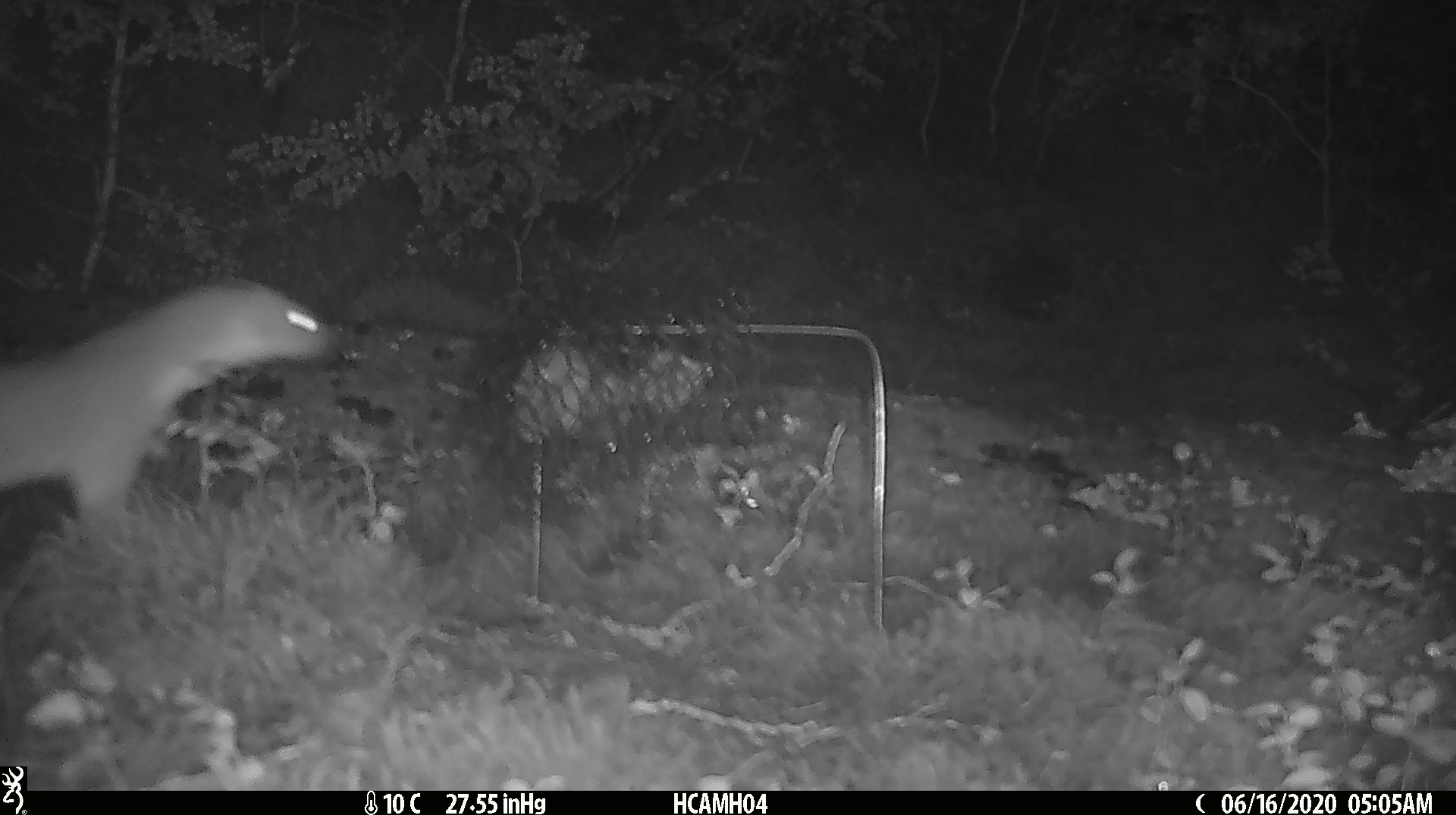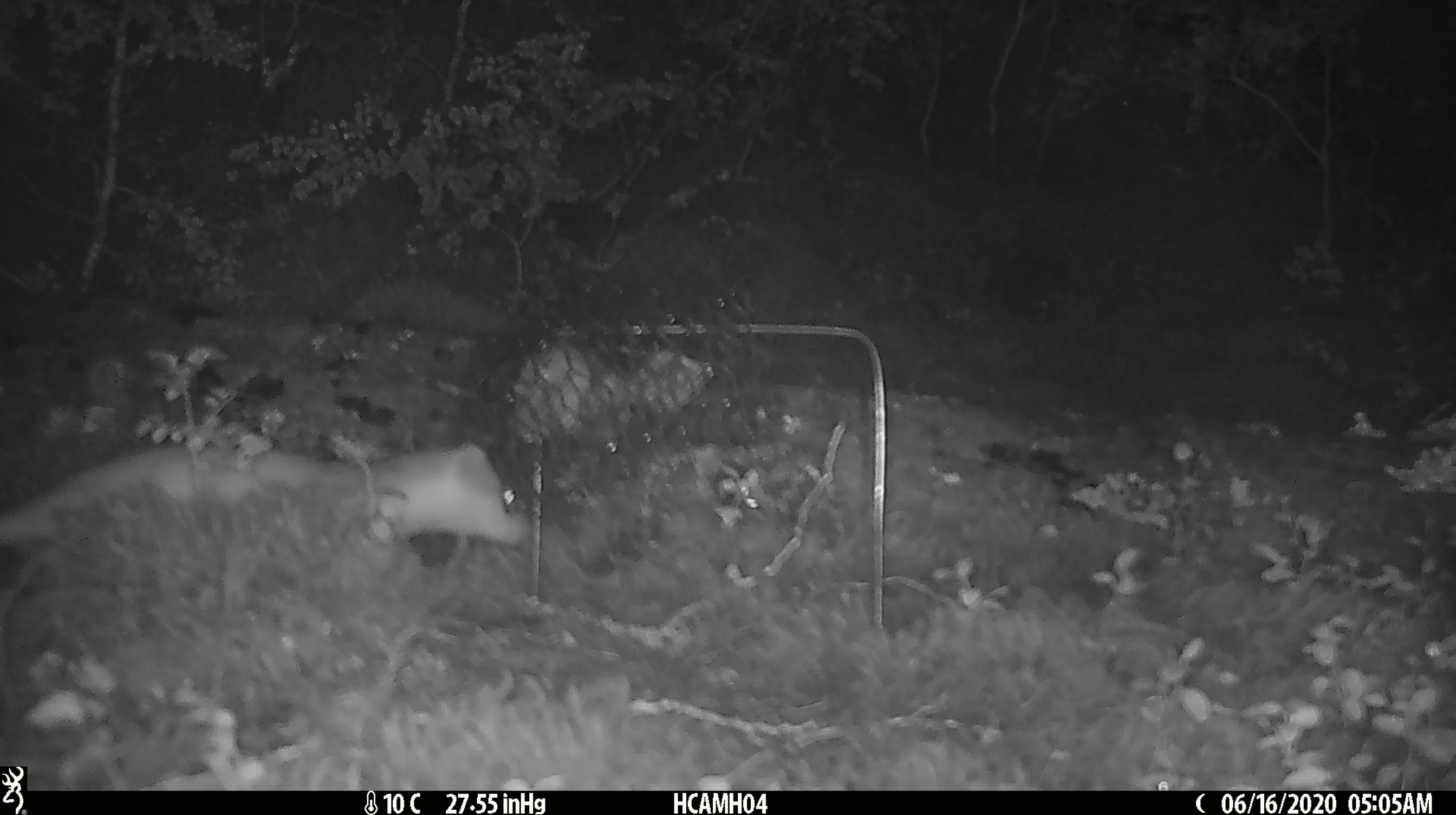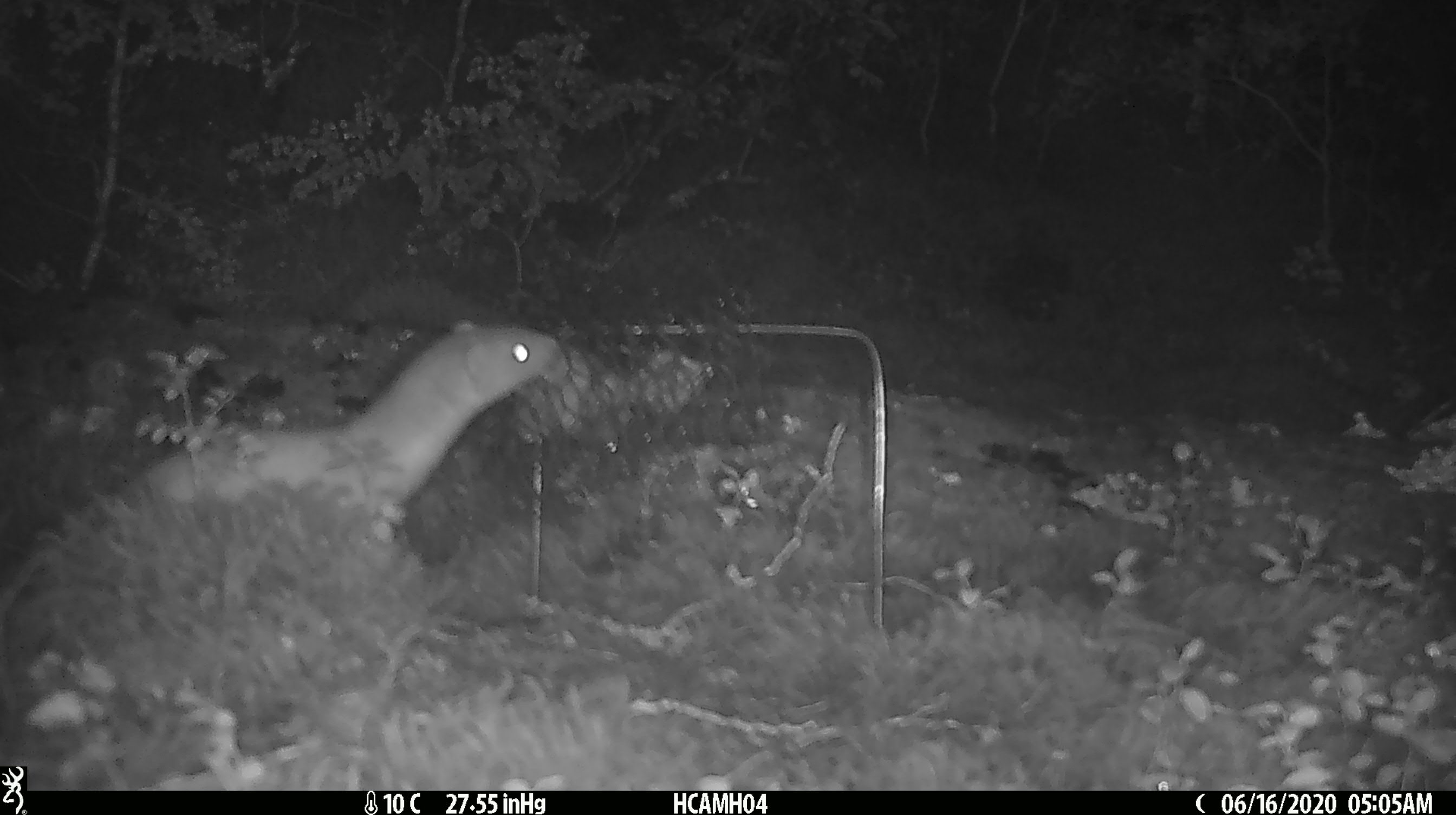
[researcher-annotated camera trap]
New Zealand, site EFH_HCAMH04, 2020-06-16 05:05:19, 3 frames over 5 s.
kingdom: Animalia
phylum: Chordata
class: Mammalia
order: Carnivora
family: Mustelidae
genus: Mustela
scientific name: Mustela erminea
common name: stoat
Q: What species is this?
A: Stoat (Mustela erminea).